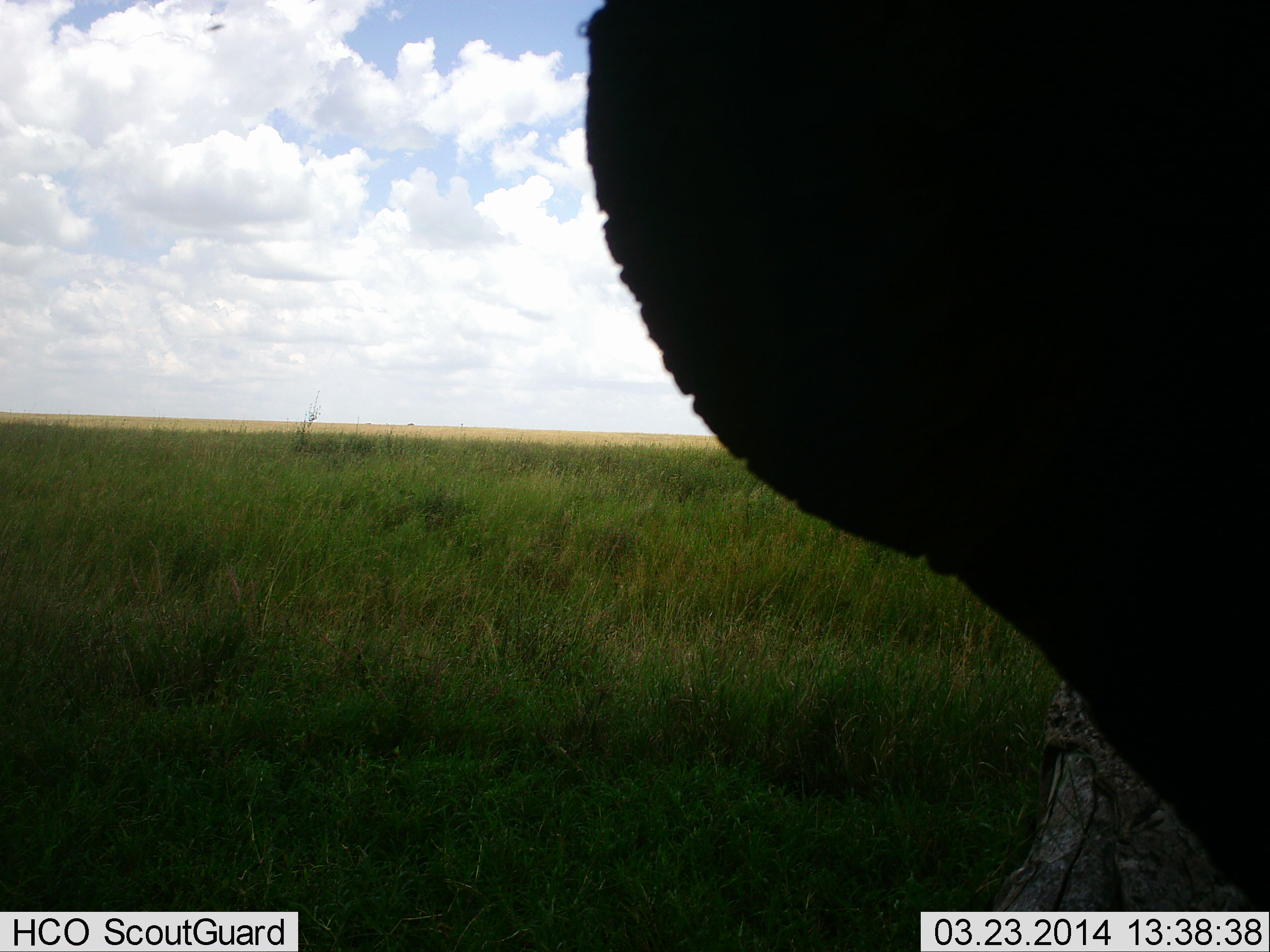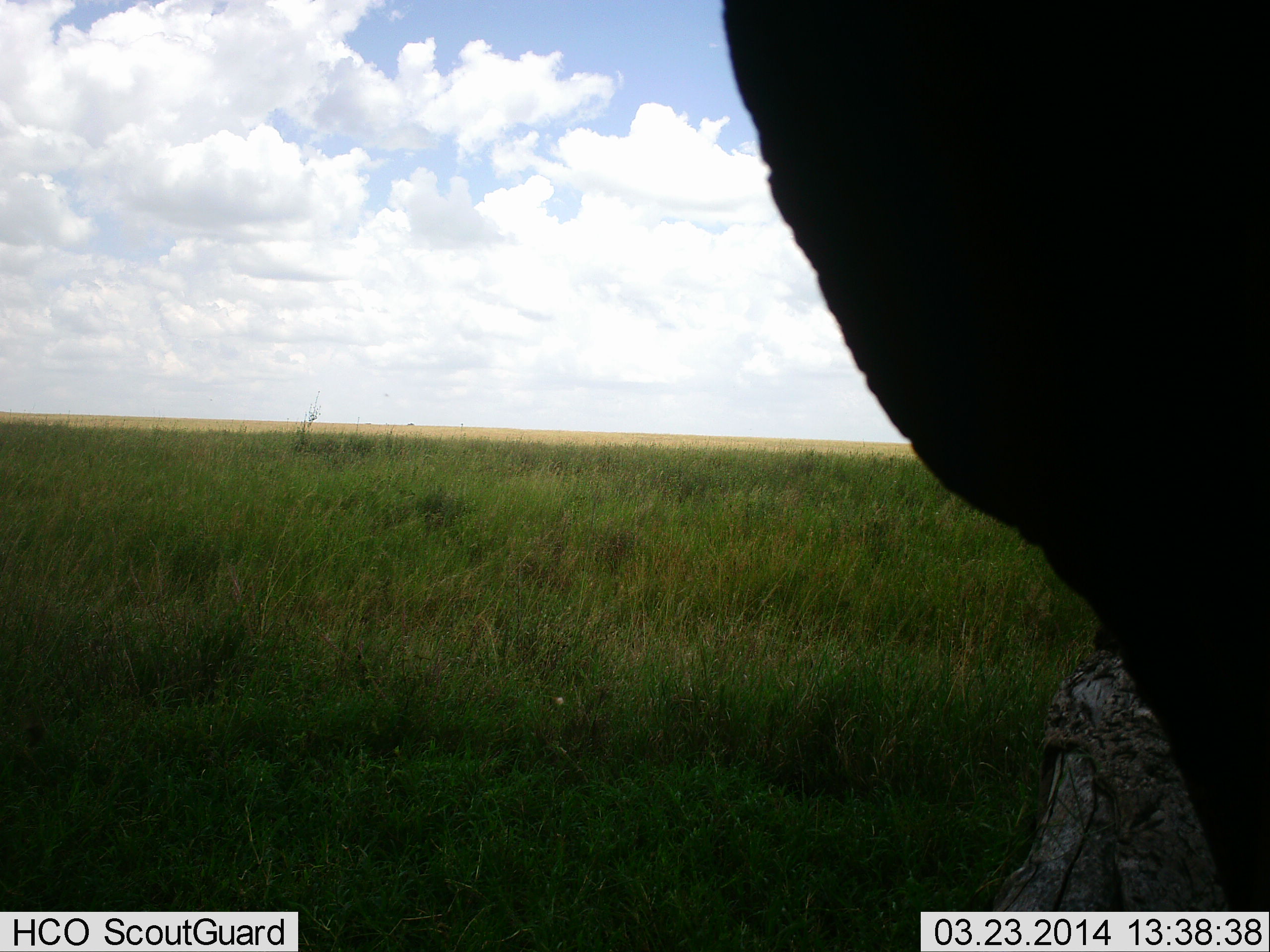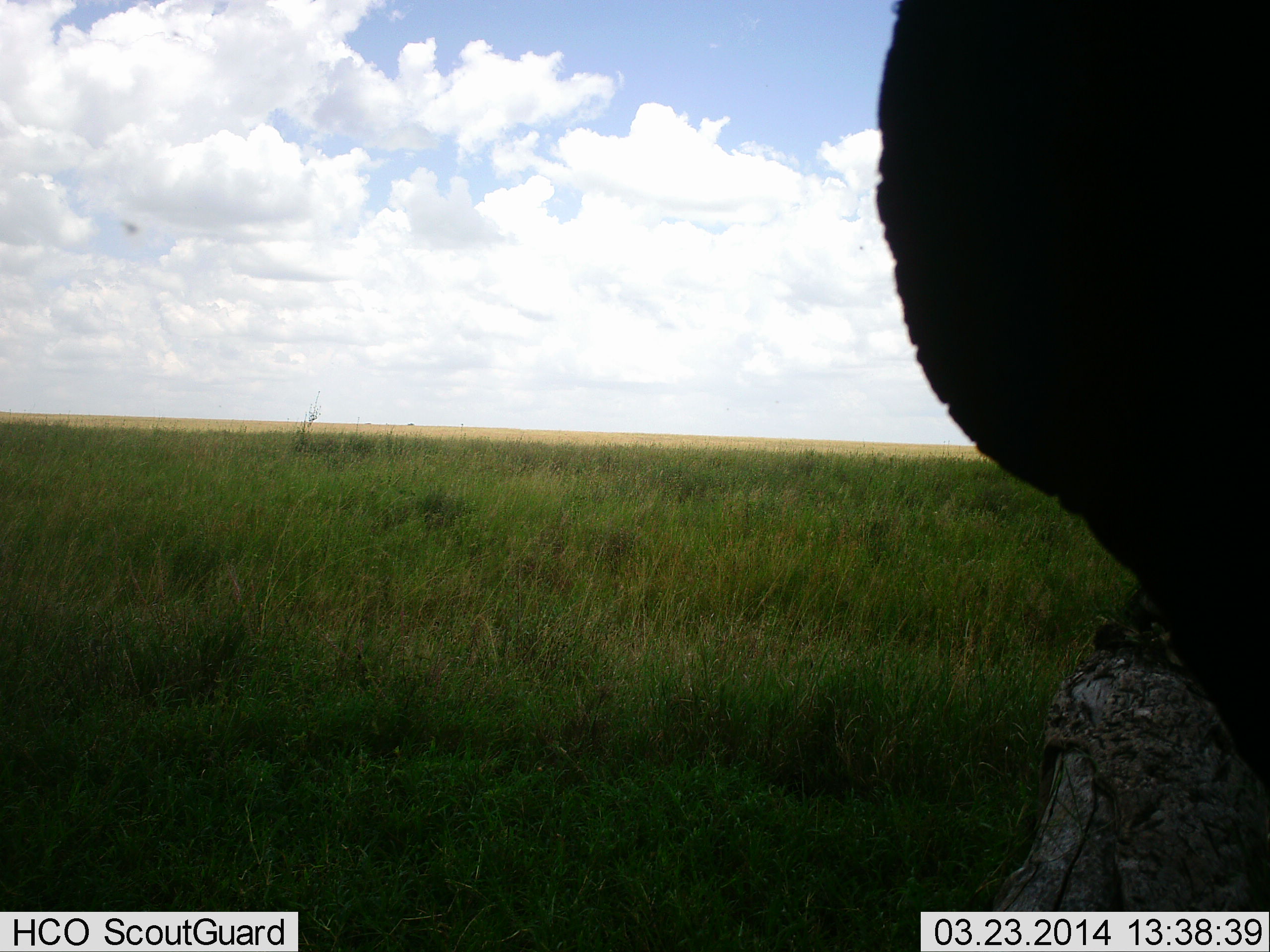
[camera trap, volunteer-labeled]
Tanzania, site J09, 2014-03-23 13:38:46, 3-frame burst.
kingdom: Animalia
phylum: Chordata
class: Mammalia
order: Proboscidea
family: Elephantidae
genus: Loxodonta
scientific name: Loxodonta africana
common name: african bush elephant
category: elephant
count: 1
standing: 80%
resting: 0%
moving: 10%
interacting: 10%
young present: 0%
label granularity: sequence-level